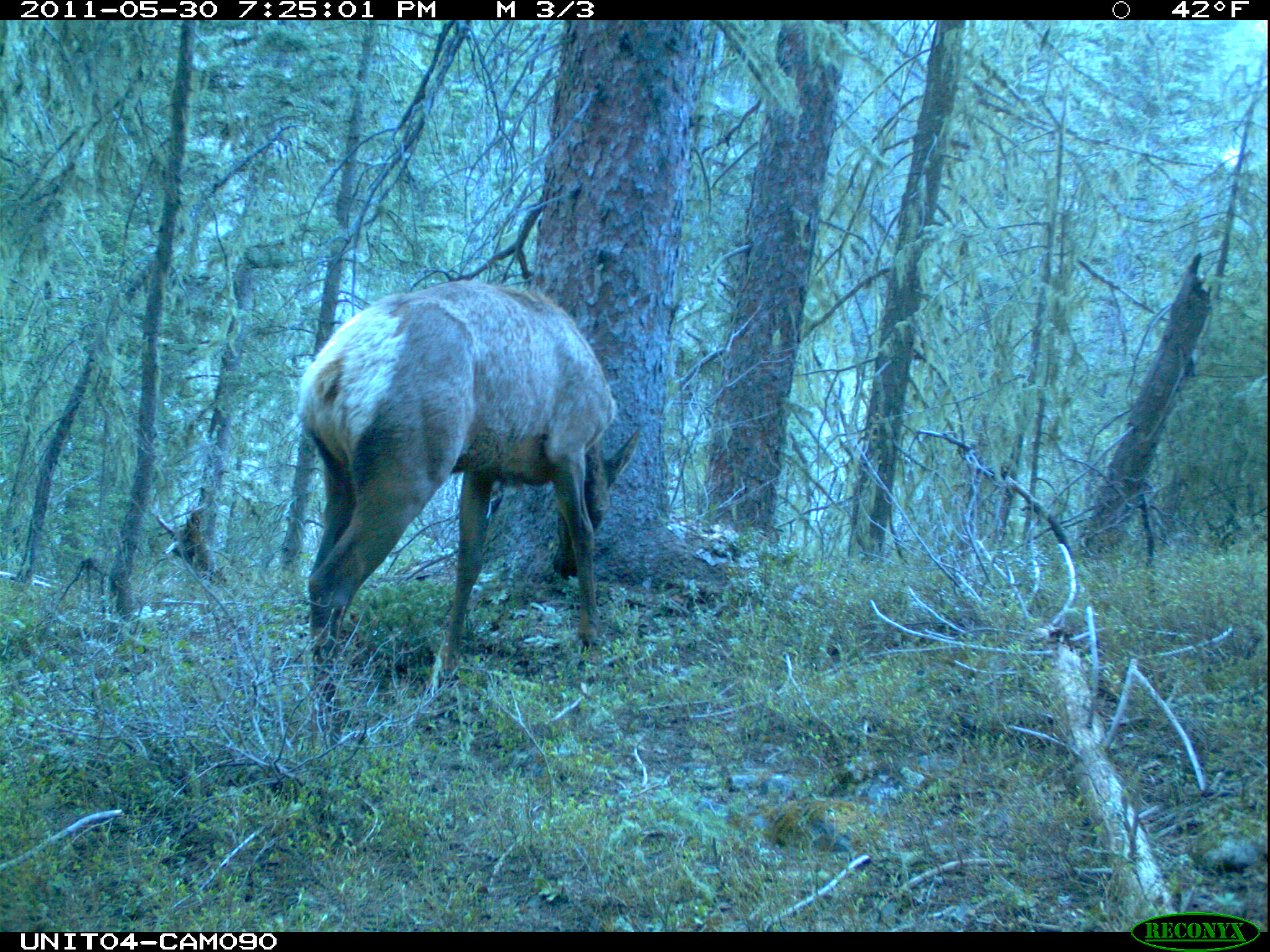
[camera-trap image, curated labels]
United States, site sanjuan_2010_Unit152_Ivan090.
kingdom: Animalia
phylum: Chordata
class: Mammalia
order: Artiodactyla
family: Cervidae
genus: Cervus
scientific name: Cervus elaphus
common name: red deer